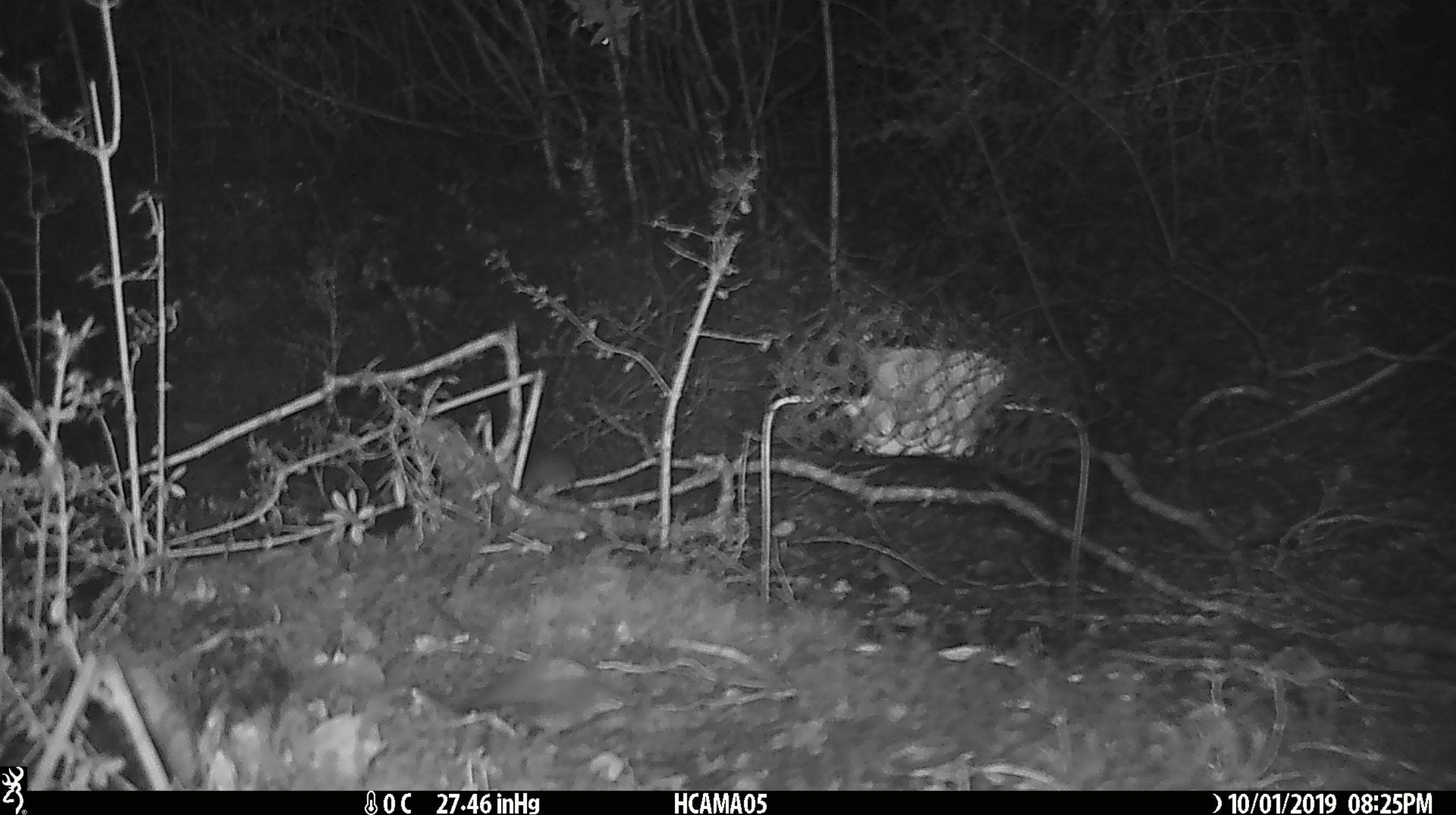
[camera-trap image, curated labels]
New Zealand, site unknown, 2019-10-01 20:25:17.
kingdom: Animalia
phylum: Chordata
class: Mammalia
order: Rodentia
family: Muridae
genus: Mus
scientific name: Mus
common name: mouse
Mouse (Mus).